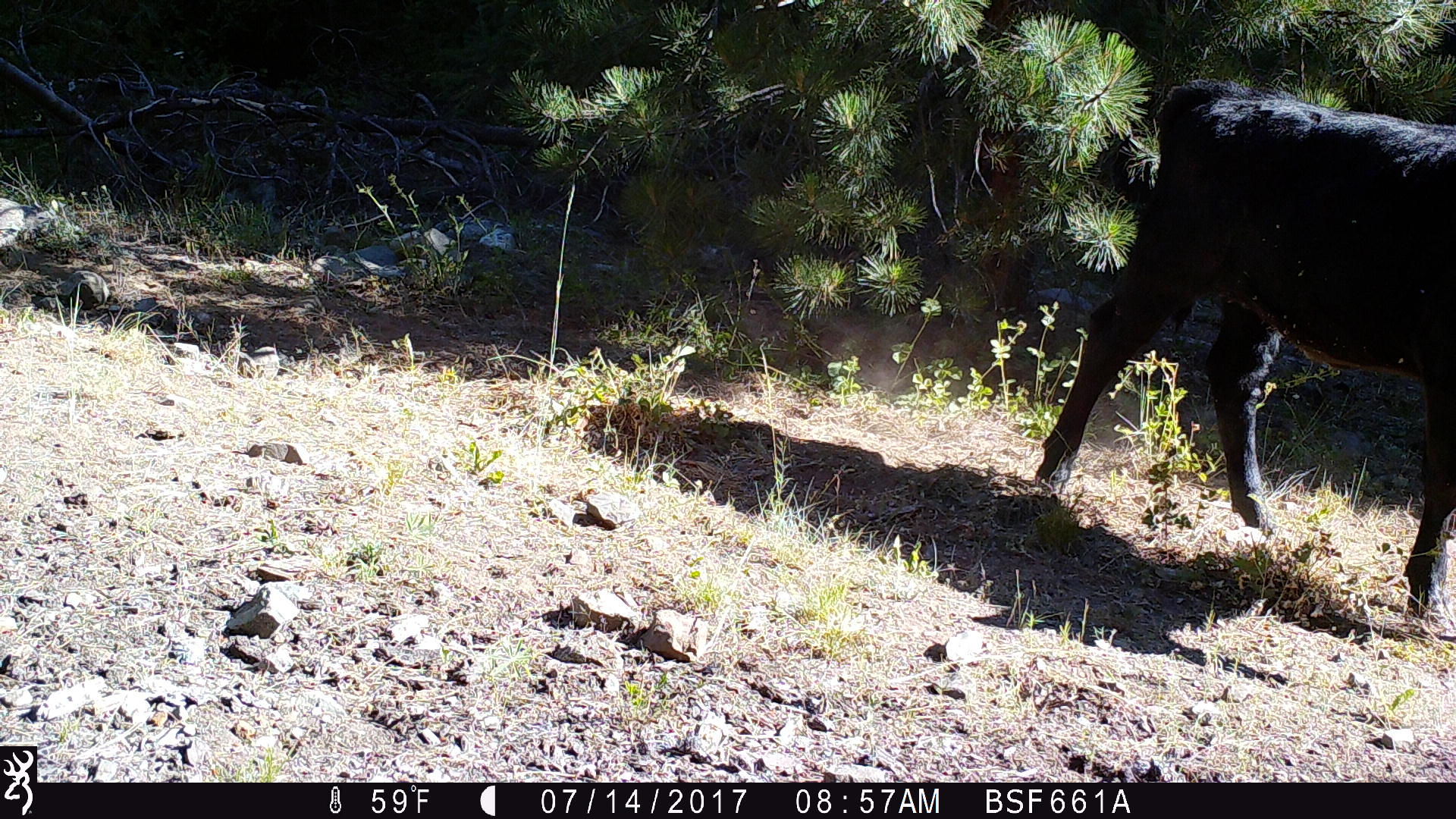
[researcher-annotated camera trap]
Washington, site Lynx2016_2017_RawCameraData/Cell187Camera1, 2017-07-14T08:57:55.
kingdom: Animalia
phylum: Chordata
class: Mammalia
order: Artiodactyla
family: Bovidae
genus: Bos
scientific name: Bos taurus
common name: domestic cattle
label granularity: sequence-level